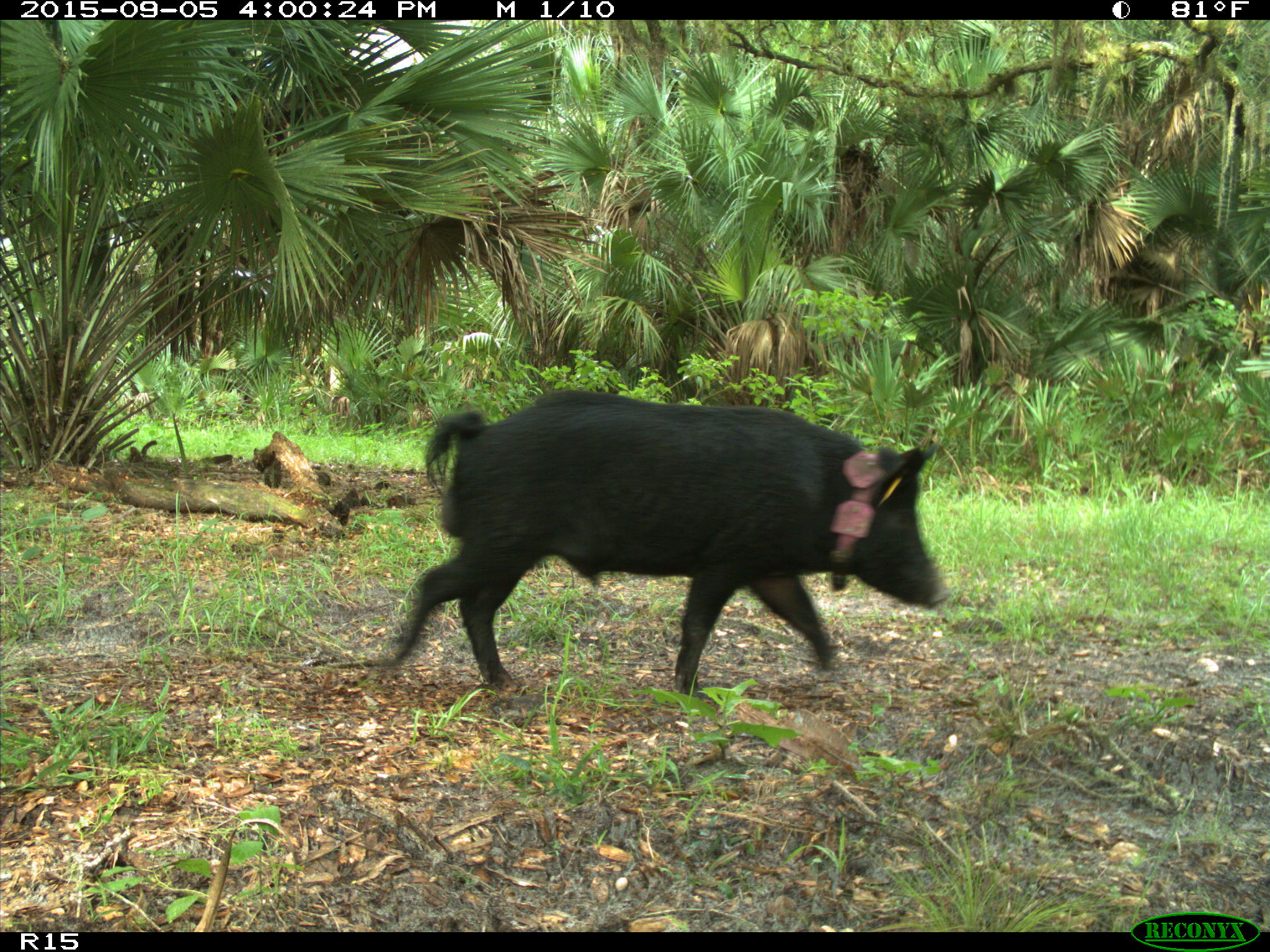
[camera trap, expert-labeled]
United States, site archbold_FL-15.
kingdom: Animalia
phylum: Chordata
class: Mammalia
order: Artiodactyla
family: Suidae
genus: Sus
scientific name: Sus scrofa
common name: wild boar